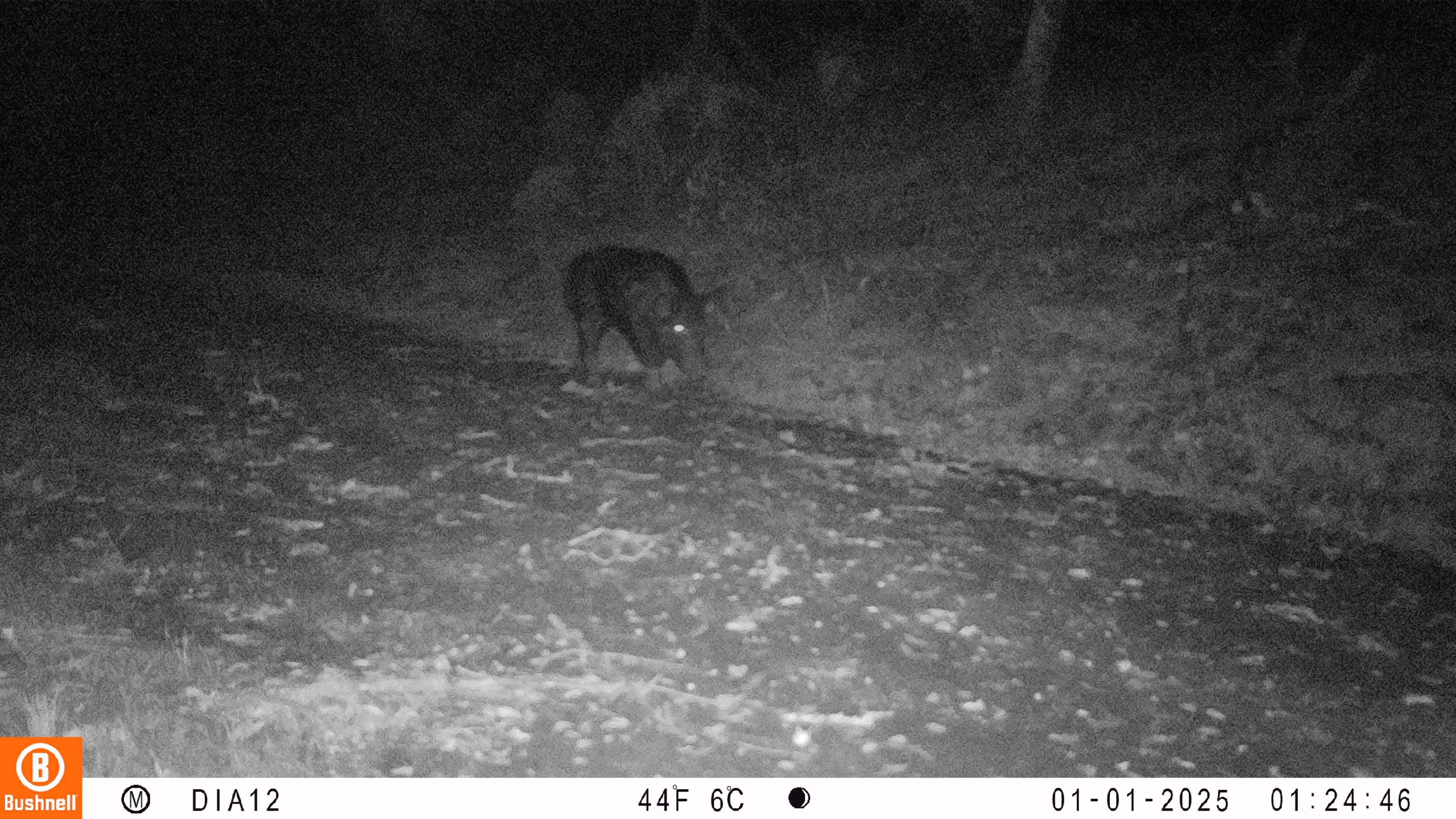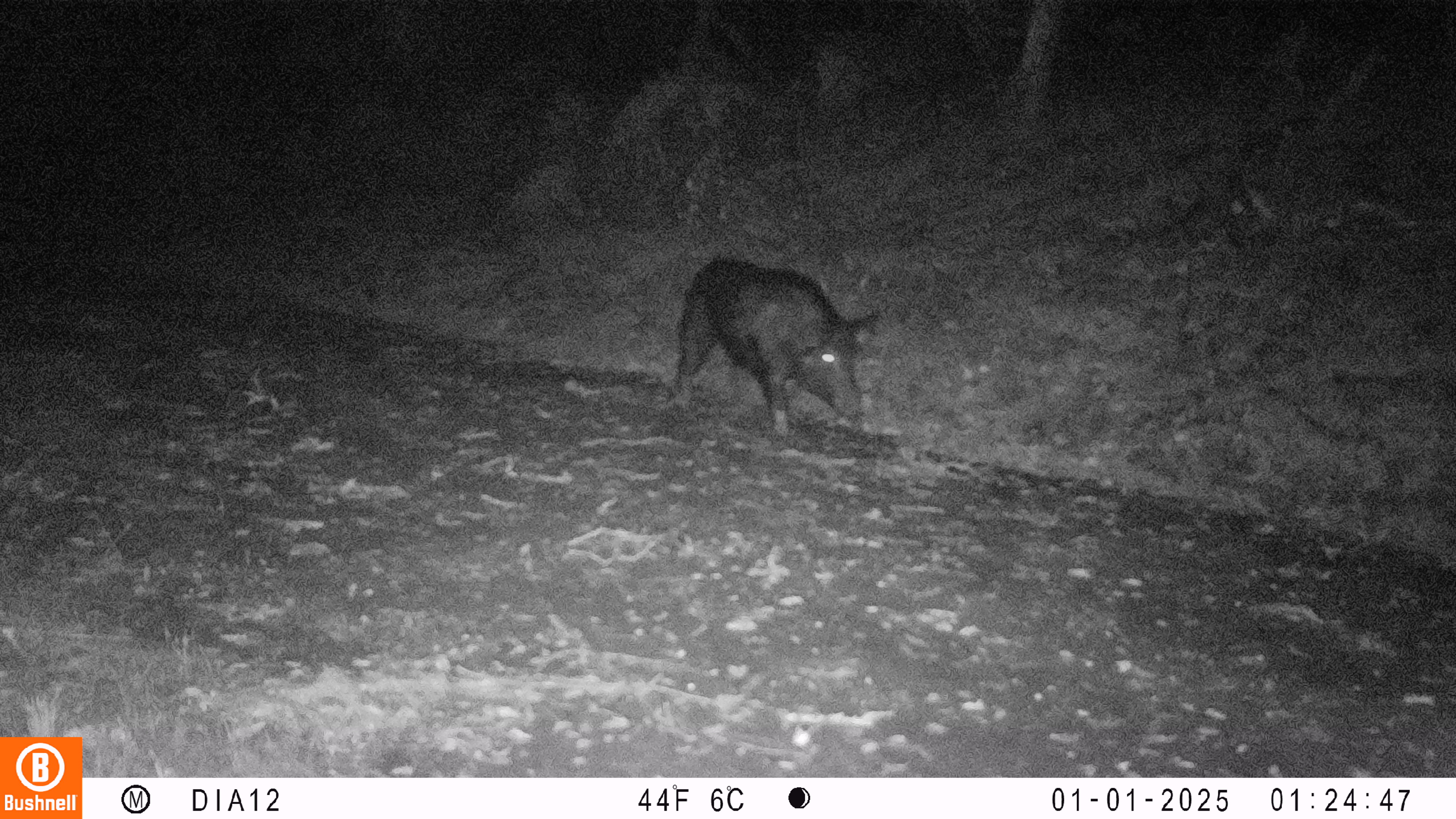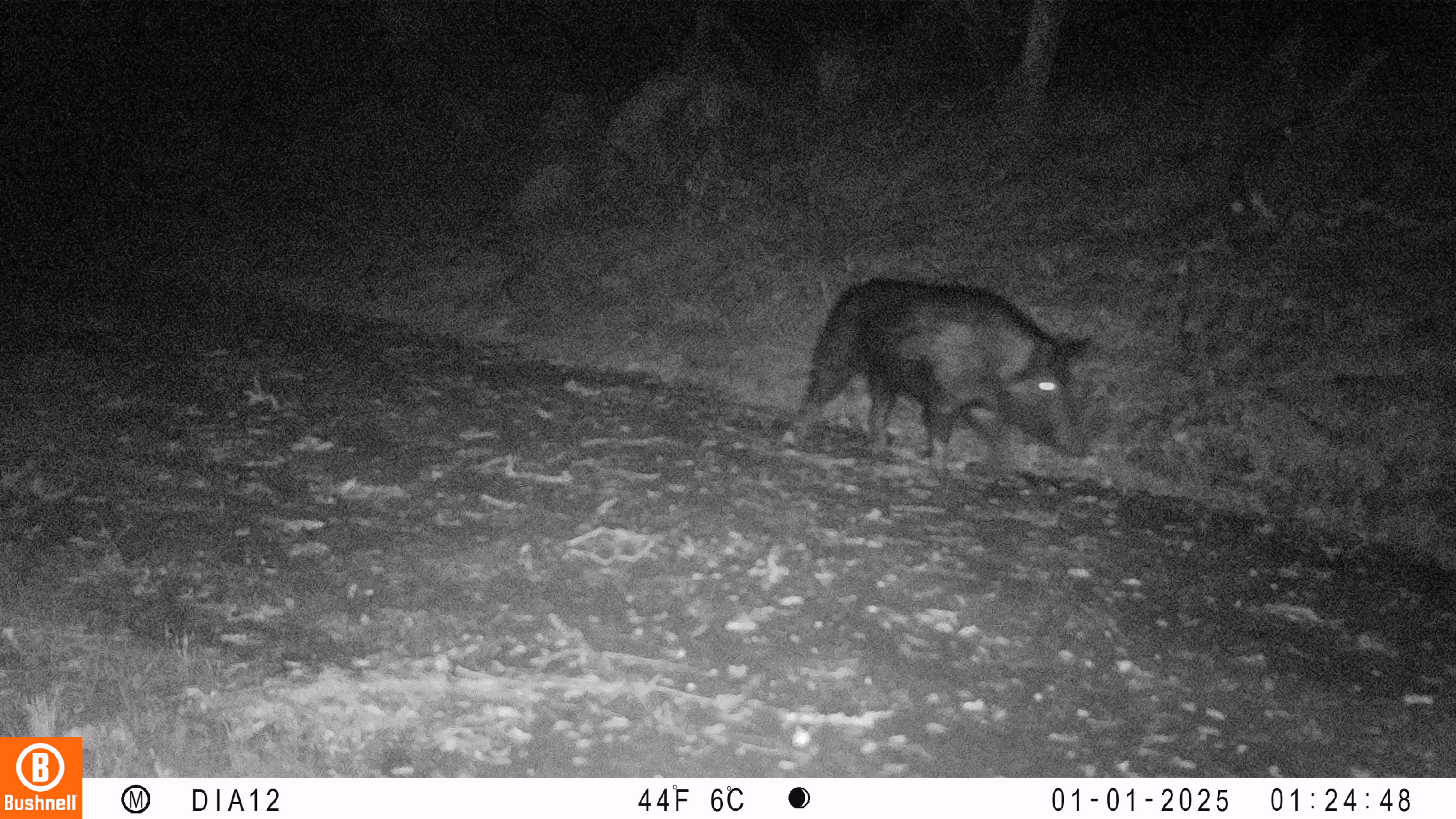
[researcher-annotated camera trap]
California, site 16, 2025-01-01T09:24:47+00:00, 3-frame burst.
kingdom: Animalia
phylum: Chordata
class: Mammalia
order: Artiodactyla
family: Suidae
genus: Sus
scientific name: Sus scrofa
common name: wild boar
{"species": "wild boar (Sus scrofa)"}